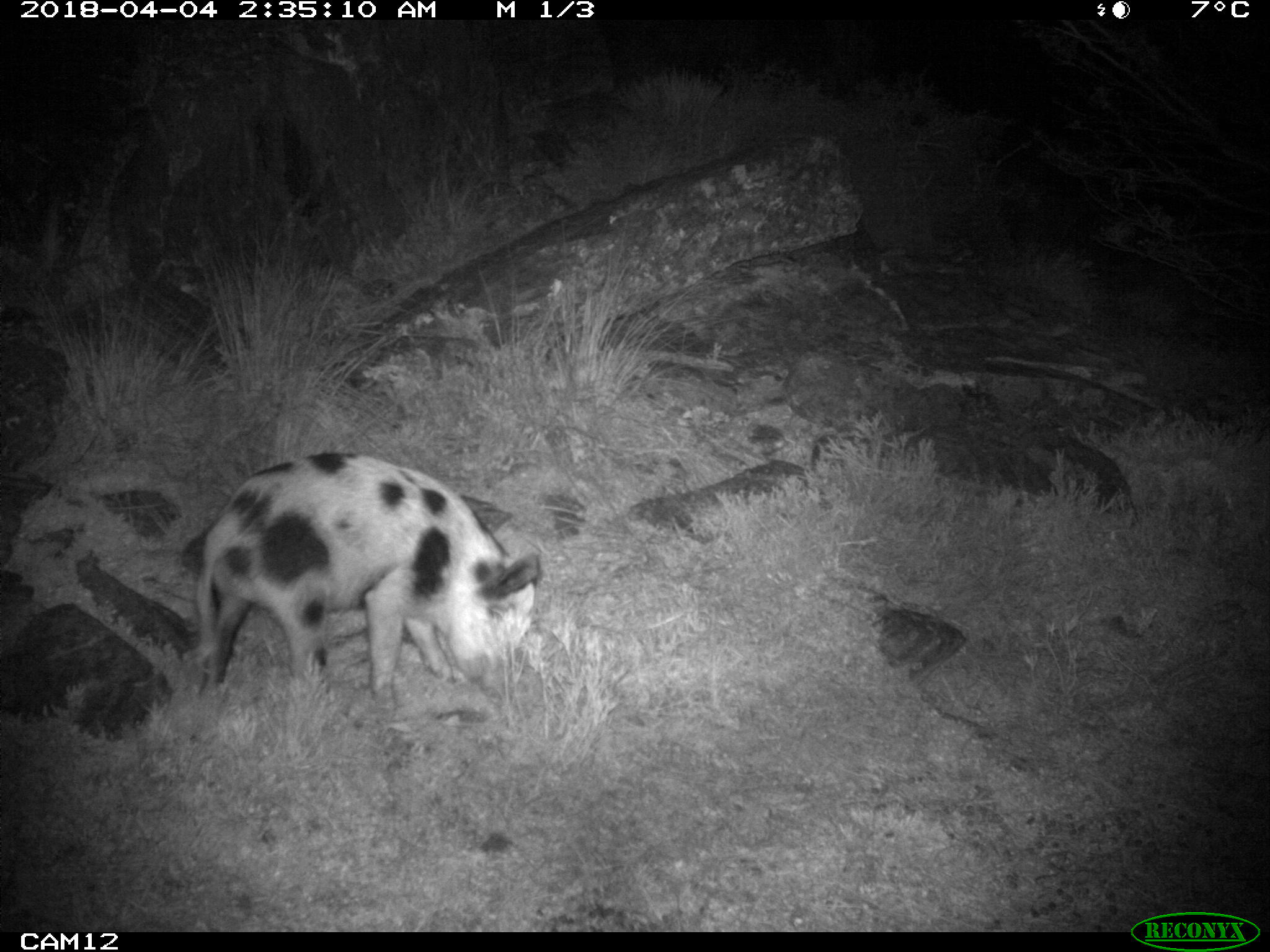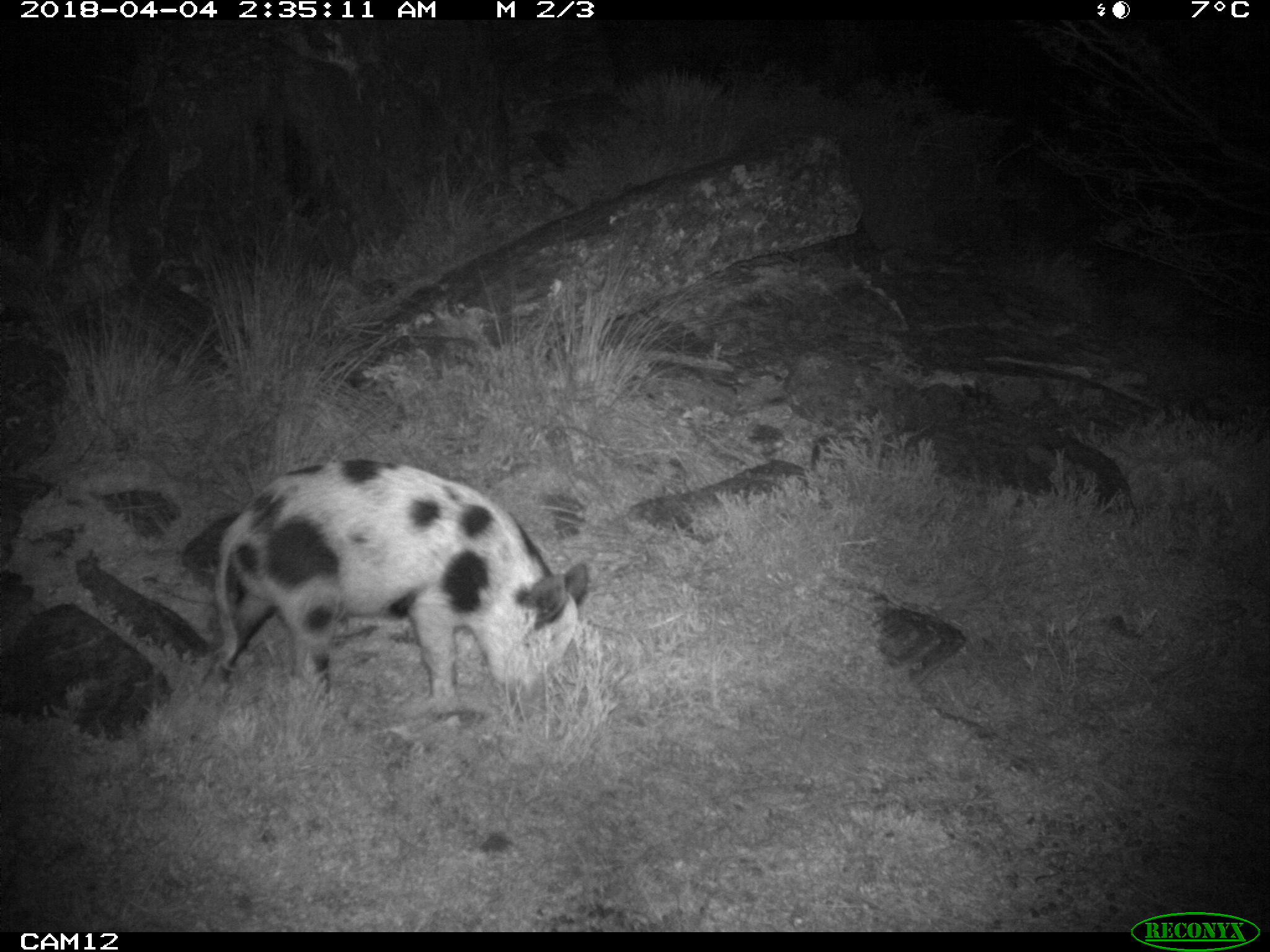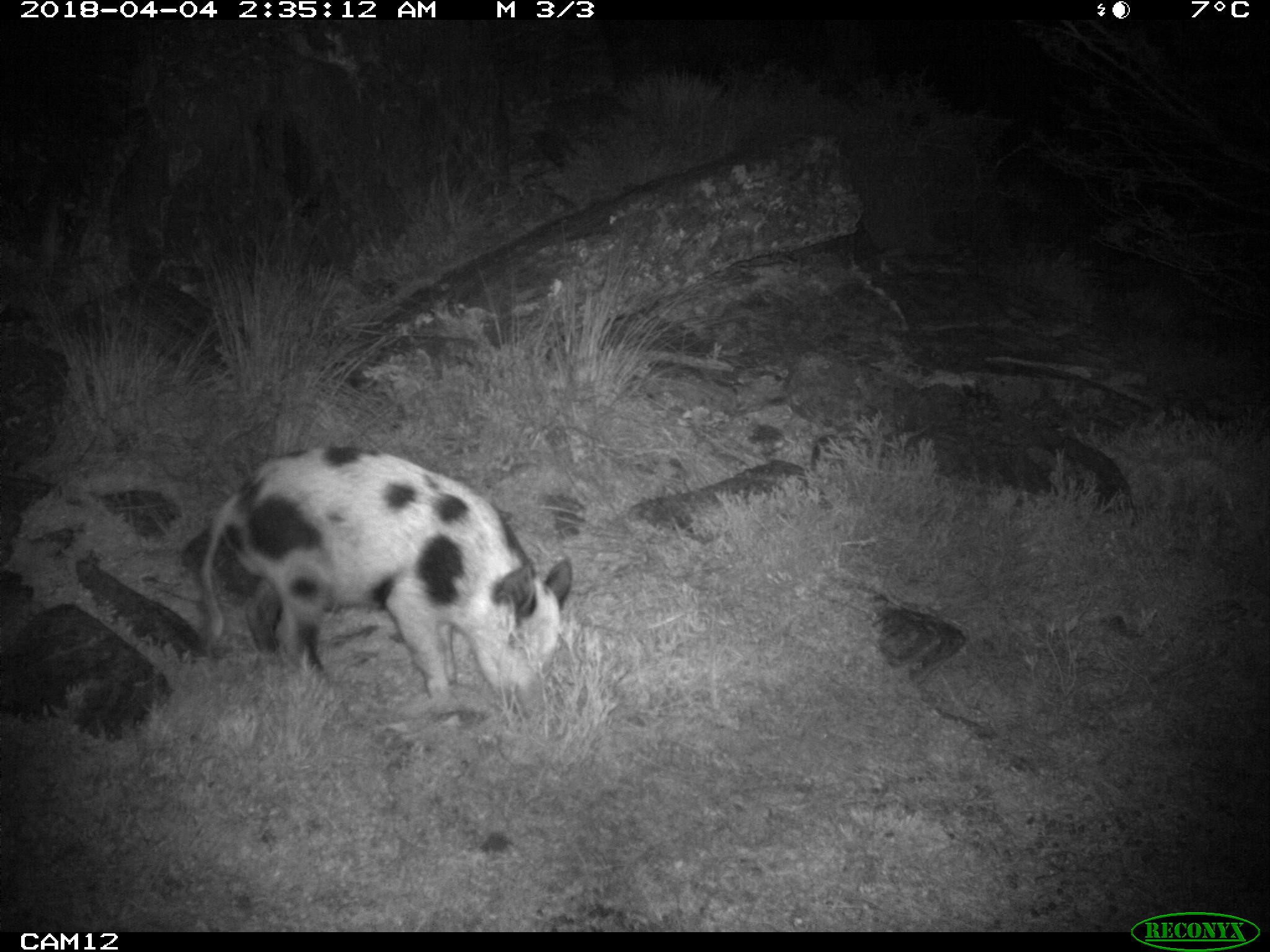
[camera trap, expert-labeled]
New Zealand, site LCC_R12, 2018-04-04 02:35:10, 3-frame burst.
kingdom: Animalia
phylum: Chordata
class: Mammalia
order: Artiodactyla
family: Suidae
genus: Sus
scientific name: Sus scrofa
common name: pig